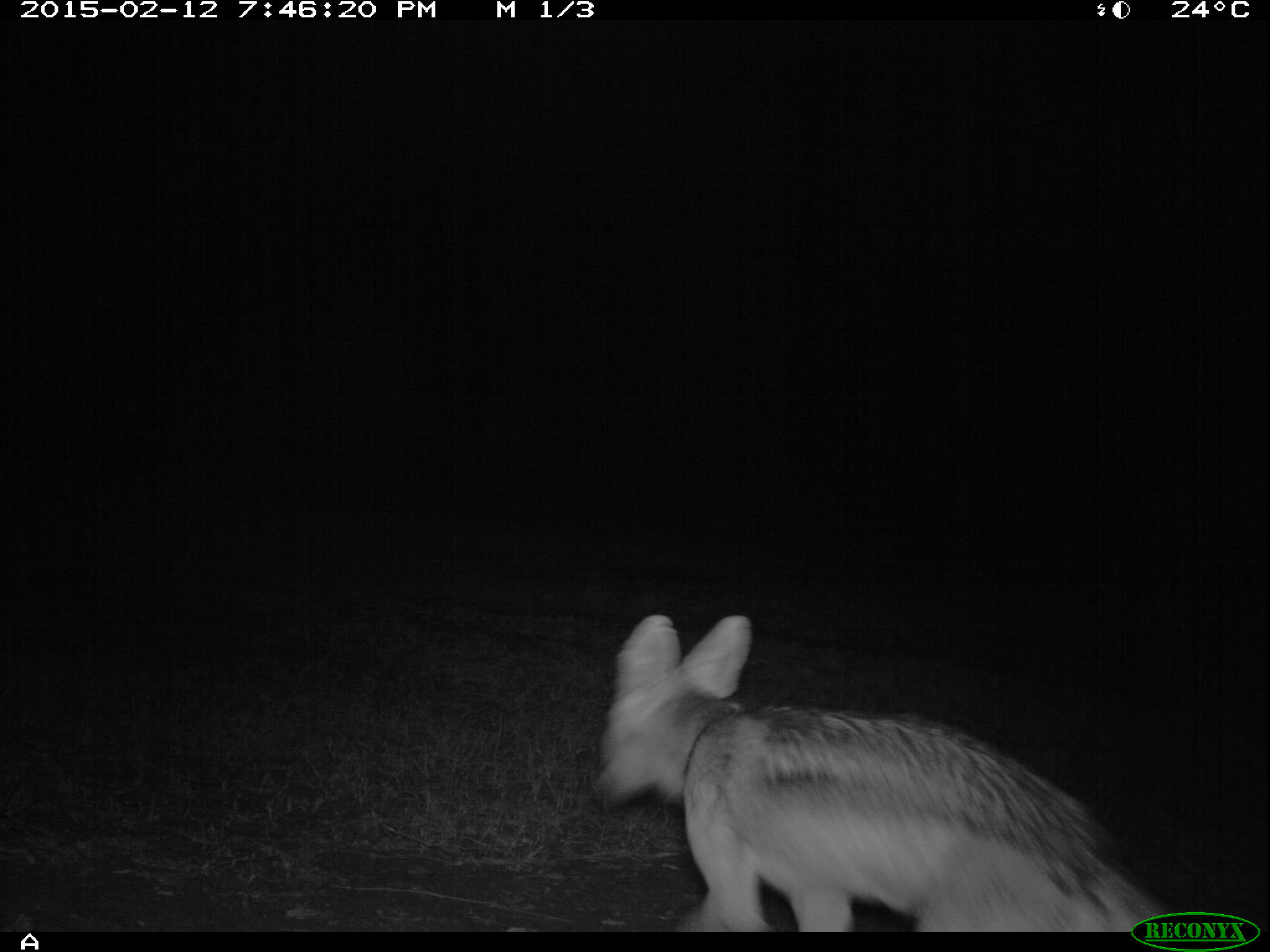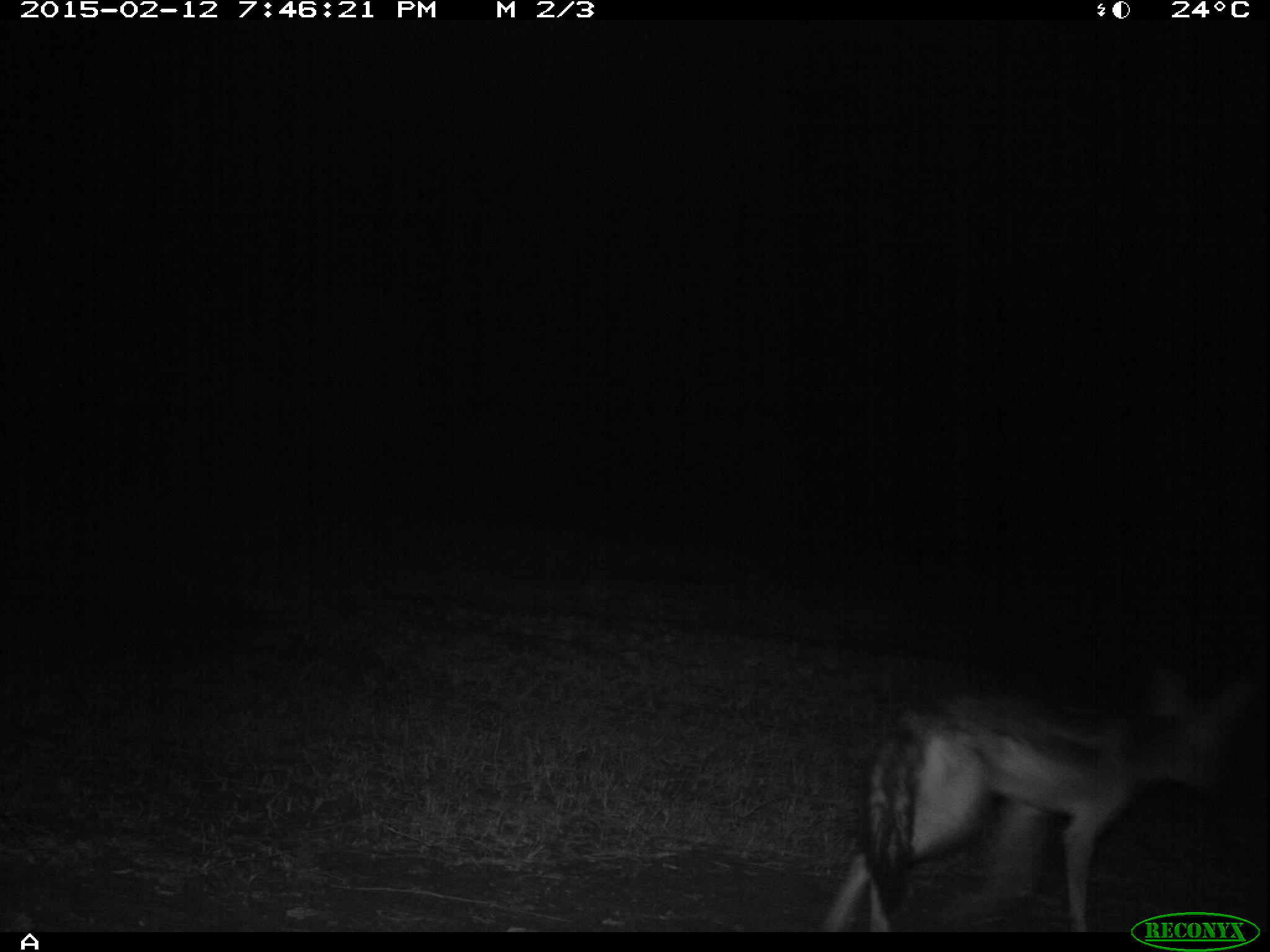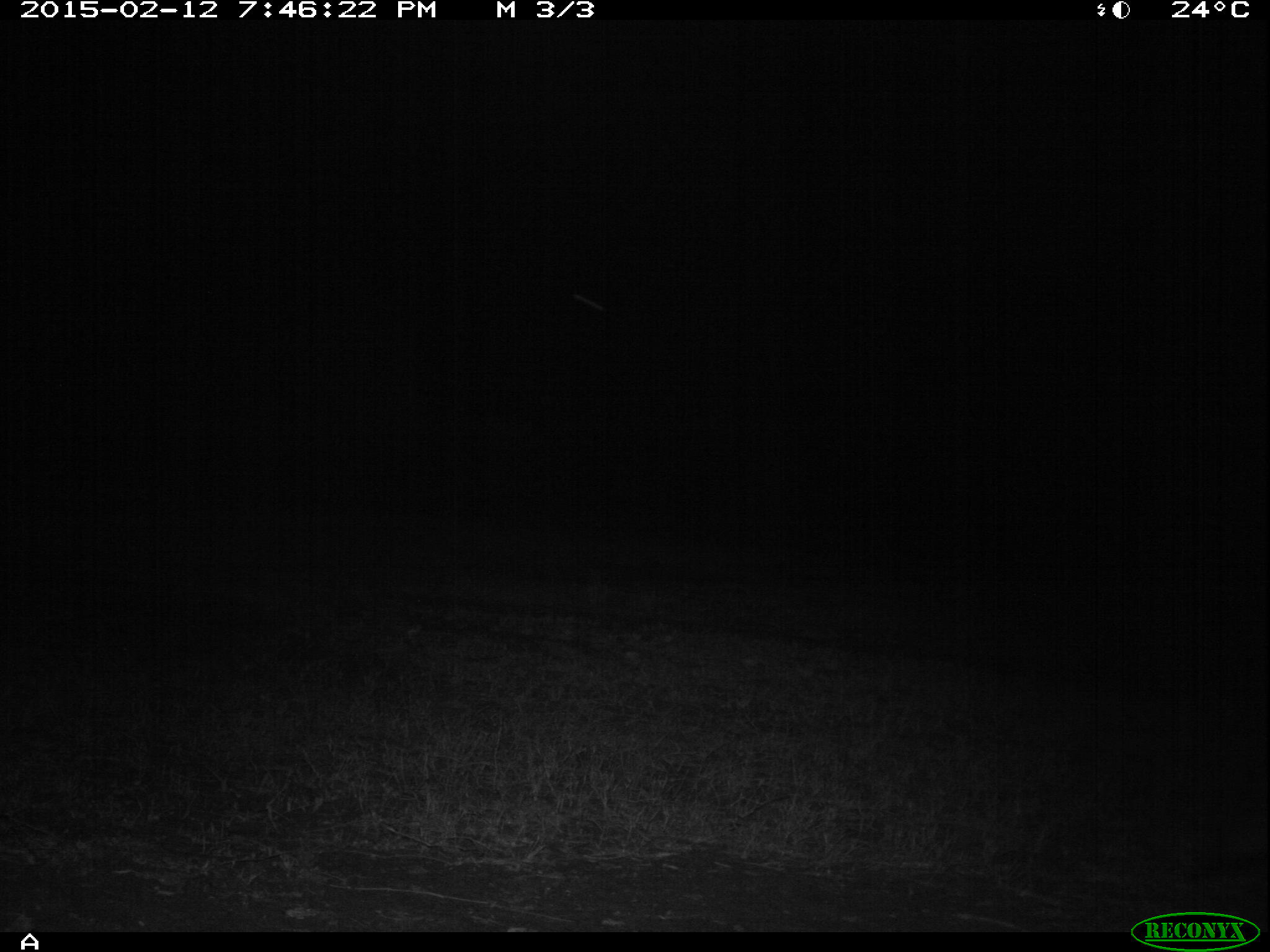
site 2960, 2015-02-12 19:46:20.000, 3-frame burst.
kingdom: Animalia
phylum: Chordata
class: Mammalia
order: Carnivora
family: Canidae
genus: Lupulella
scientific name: Lupulella mesomelas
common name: black-backed jackal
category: canis mesomelas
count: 1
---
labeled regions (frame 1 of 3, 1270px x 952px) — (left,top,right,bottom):
canis mesomelas: (593,612,1176,932)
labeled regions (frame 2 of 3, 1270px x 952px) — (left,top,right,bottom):
canis mesomelas: (822,656,1254,934)